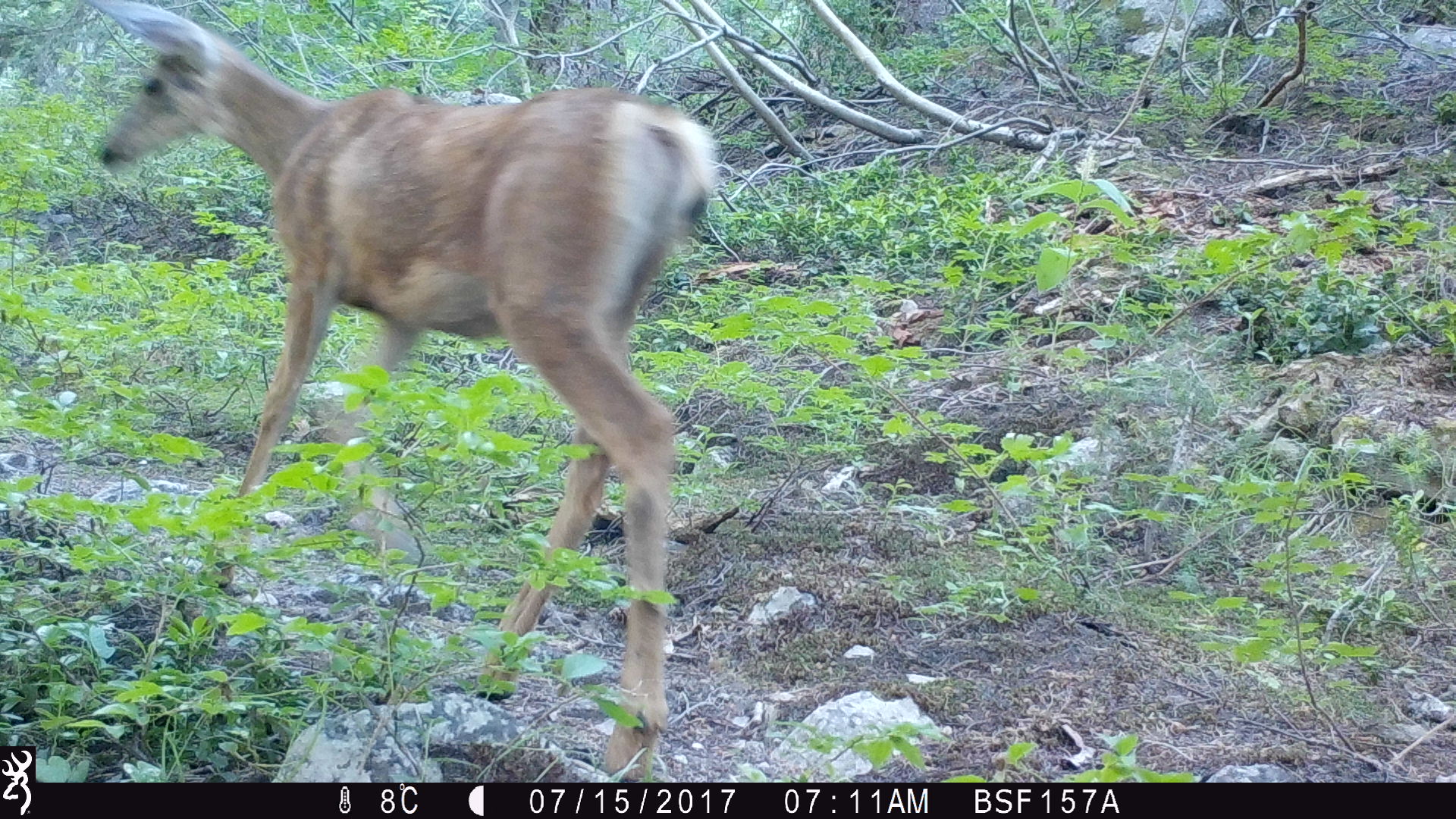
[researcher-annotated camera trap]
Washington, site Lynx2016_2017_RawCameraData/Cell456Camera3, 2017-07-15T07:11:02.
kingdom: Animalia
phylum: Chordata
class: Mammalia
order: Artiodactyla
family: Cervidae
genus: Odocoileus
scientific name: Odocoileus hemionus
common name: mule deer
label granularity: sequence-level